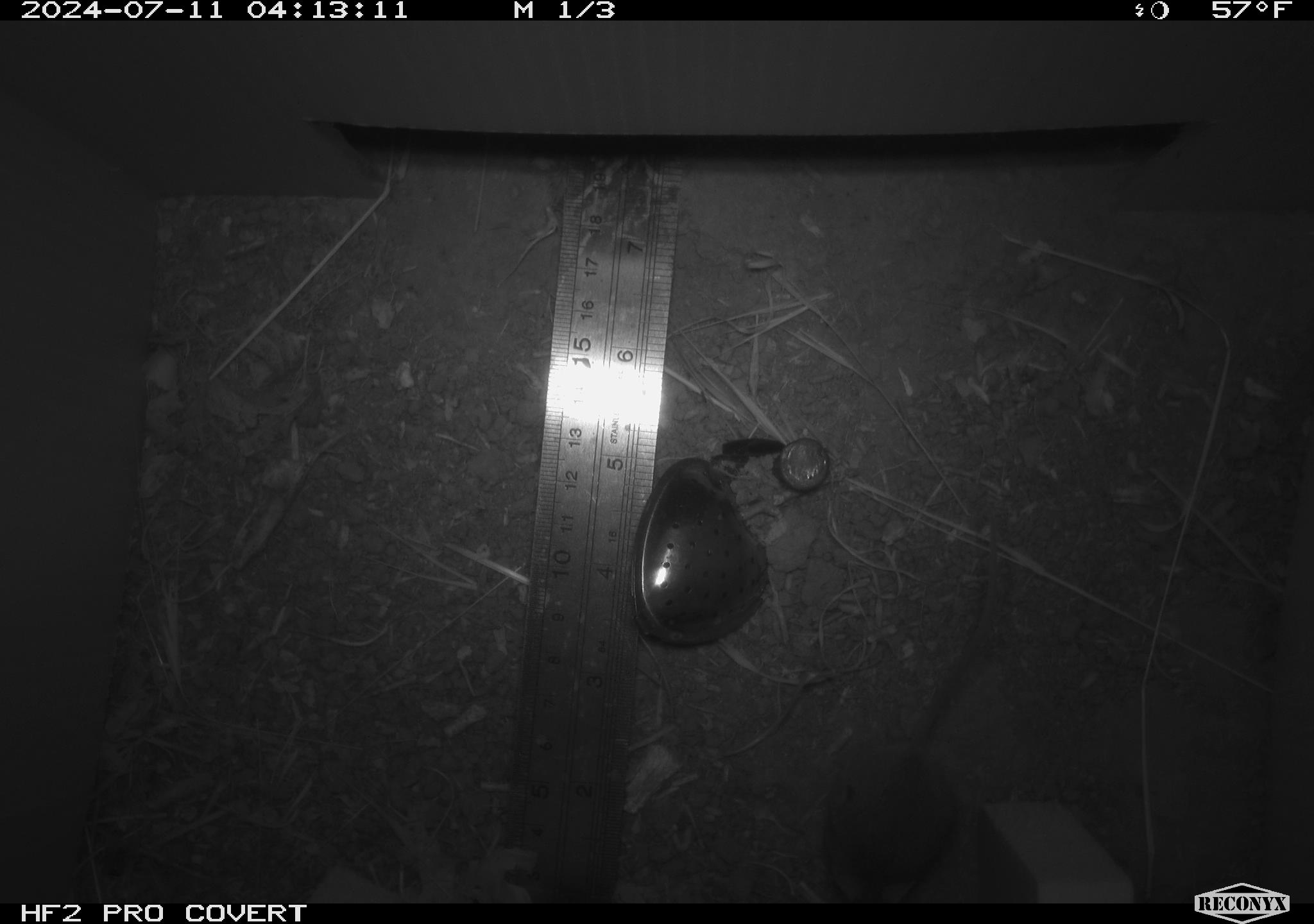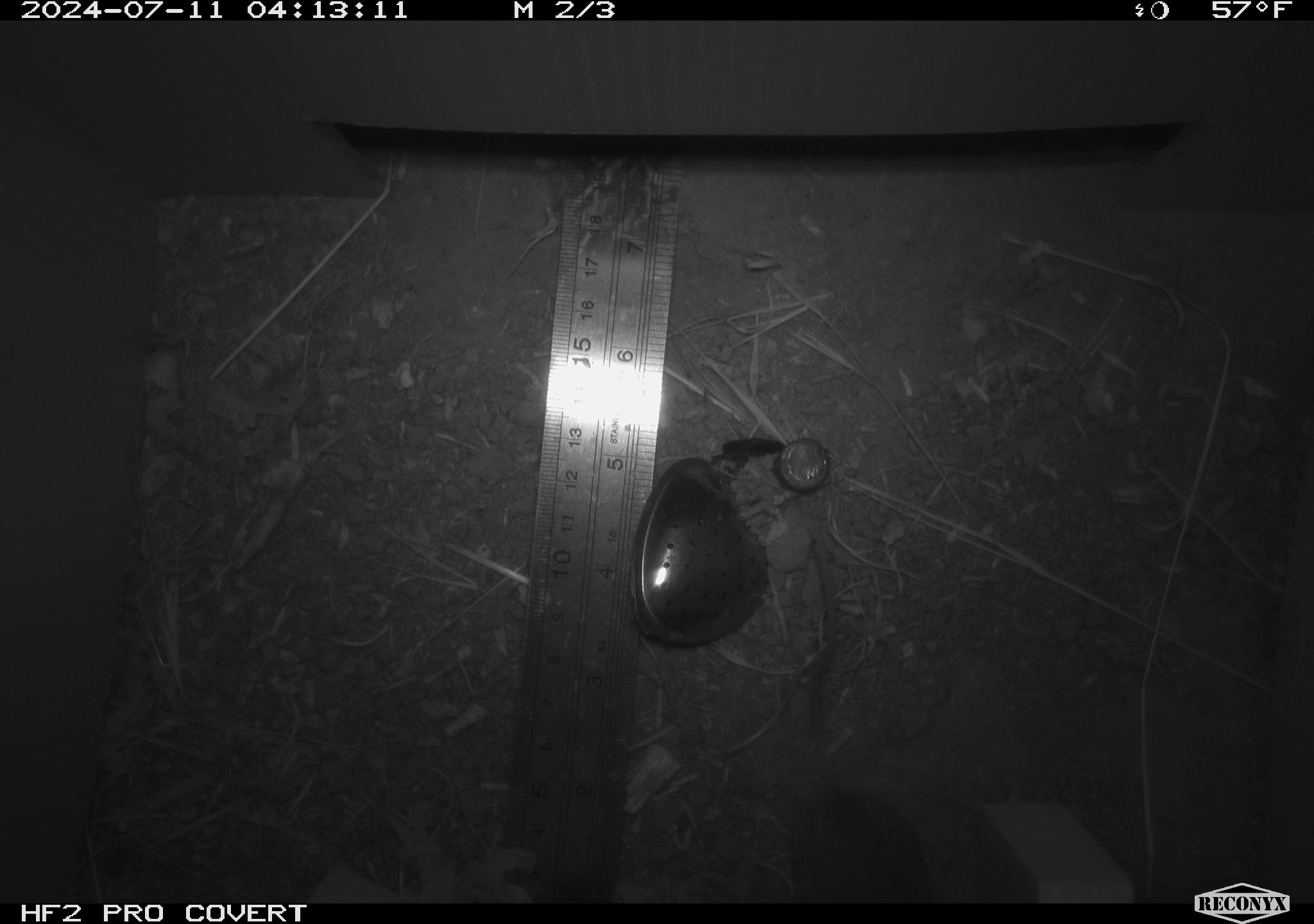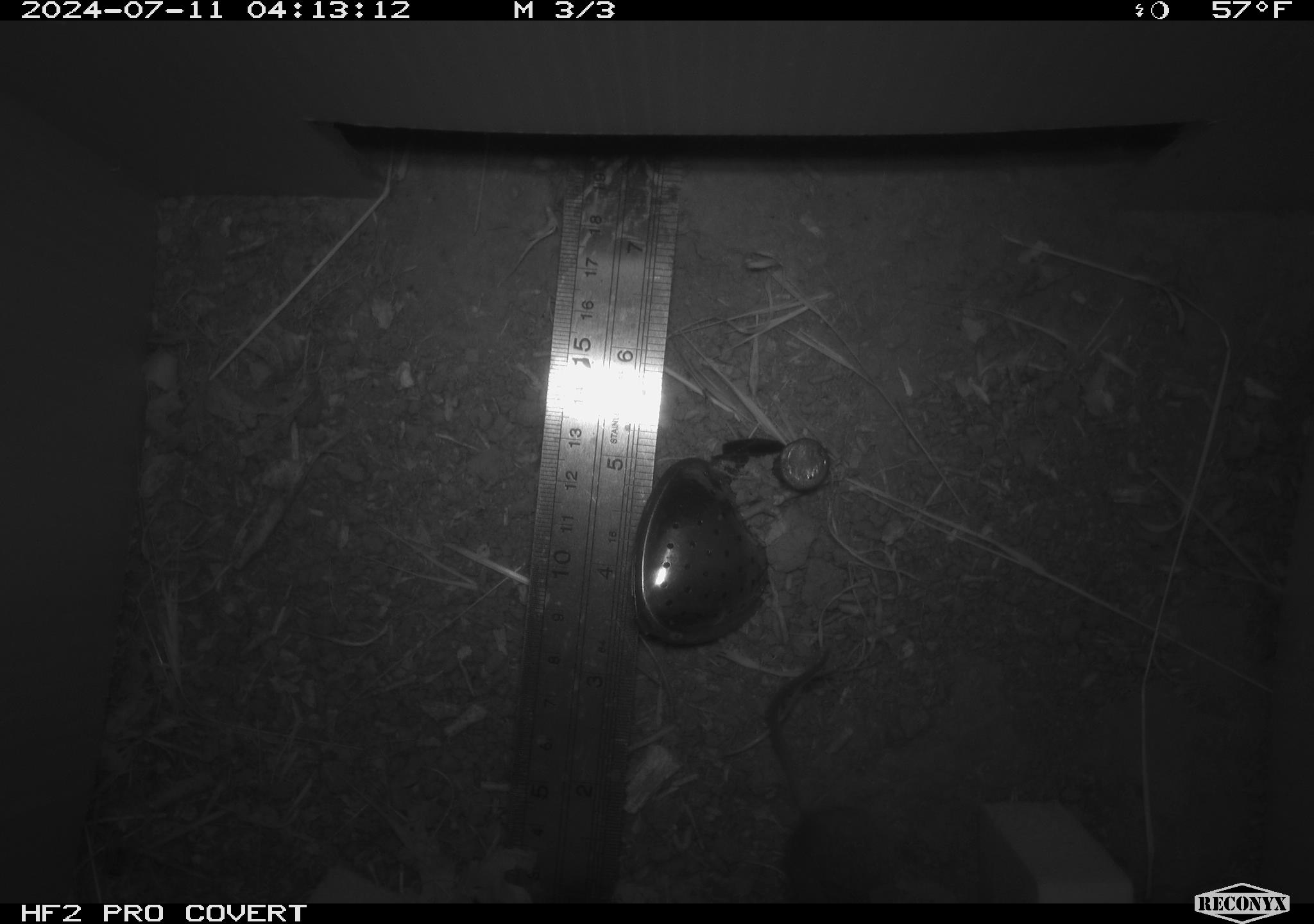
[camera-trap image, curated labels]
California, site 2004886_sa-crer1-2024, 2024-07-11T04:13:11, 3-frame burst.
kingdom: Animalia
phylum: Chordata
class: Mammalia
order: Rodentia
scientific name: Rodentia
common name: mouse species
Mouse species (Rodentia).